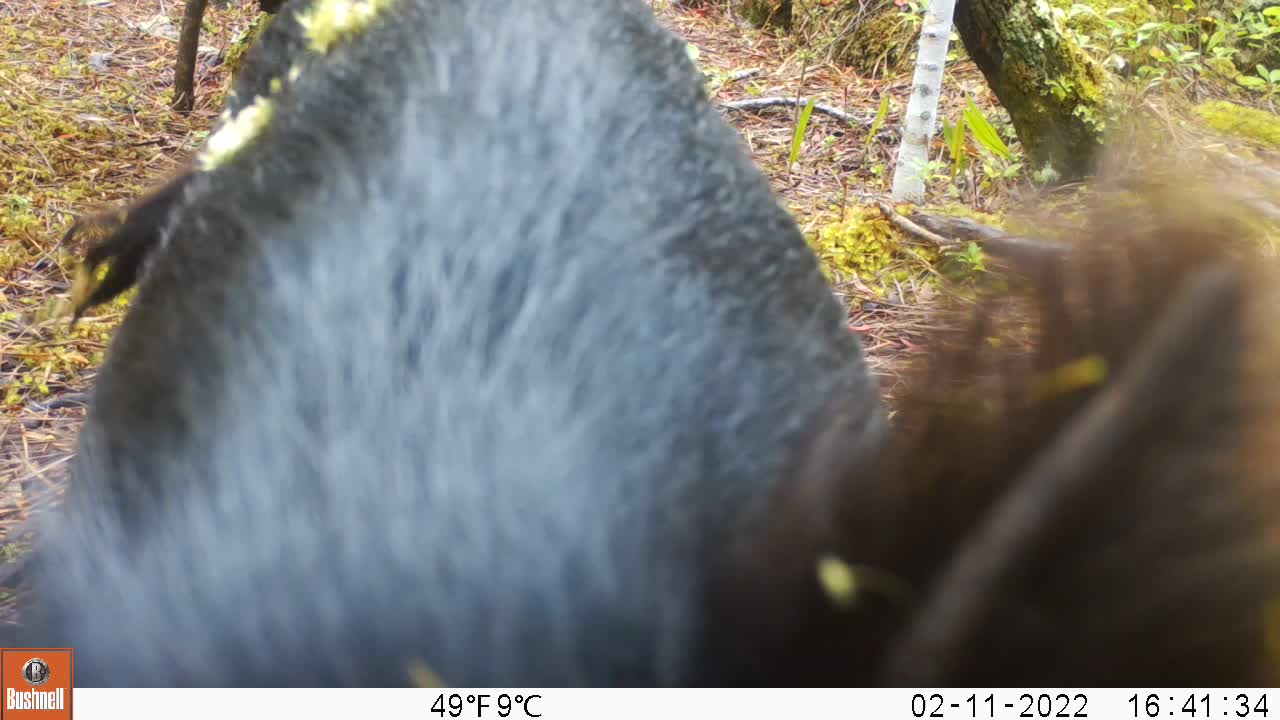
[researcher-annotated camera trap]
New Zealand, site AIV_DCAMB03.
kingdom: Animalia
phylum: Chordata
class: Mammalia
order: Artiodactyla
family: Suidae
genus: Sus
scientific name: Sus scrofa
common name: pig